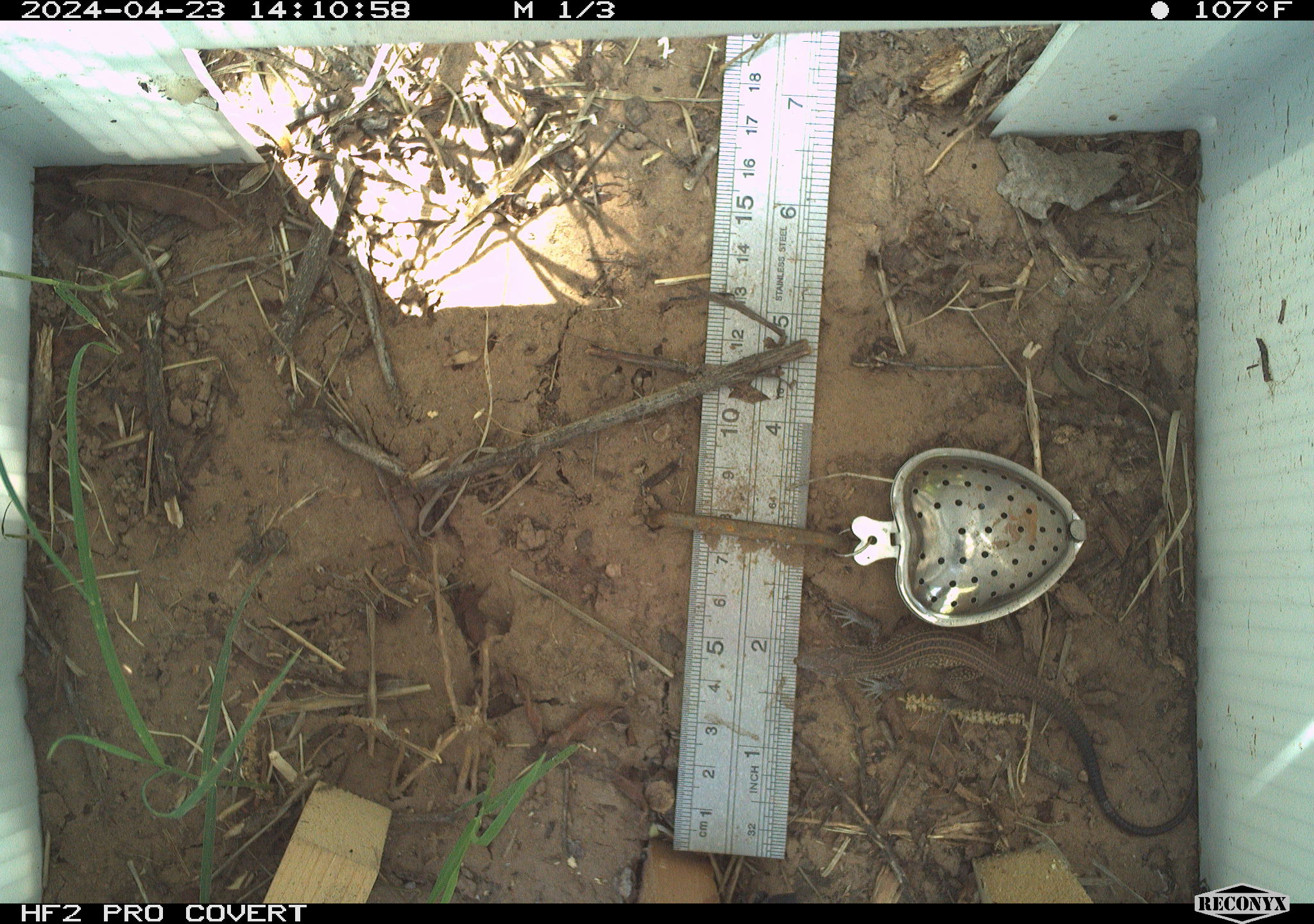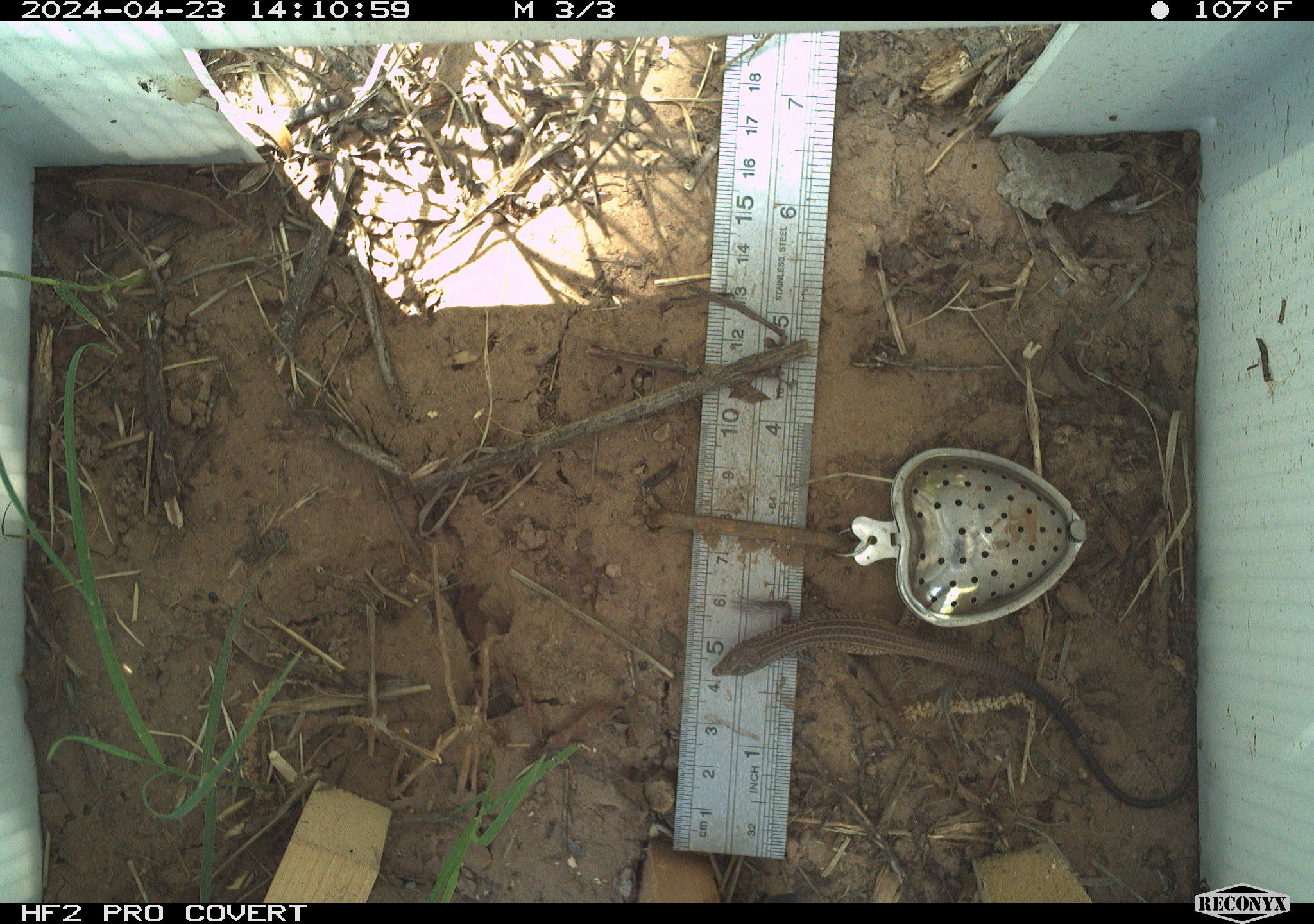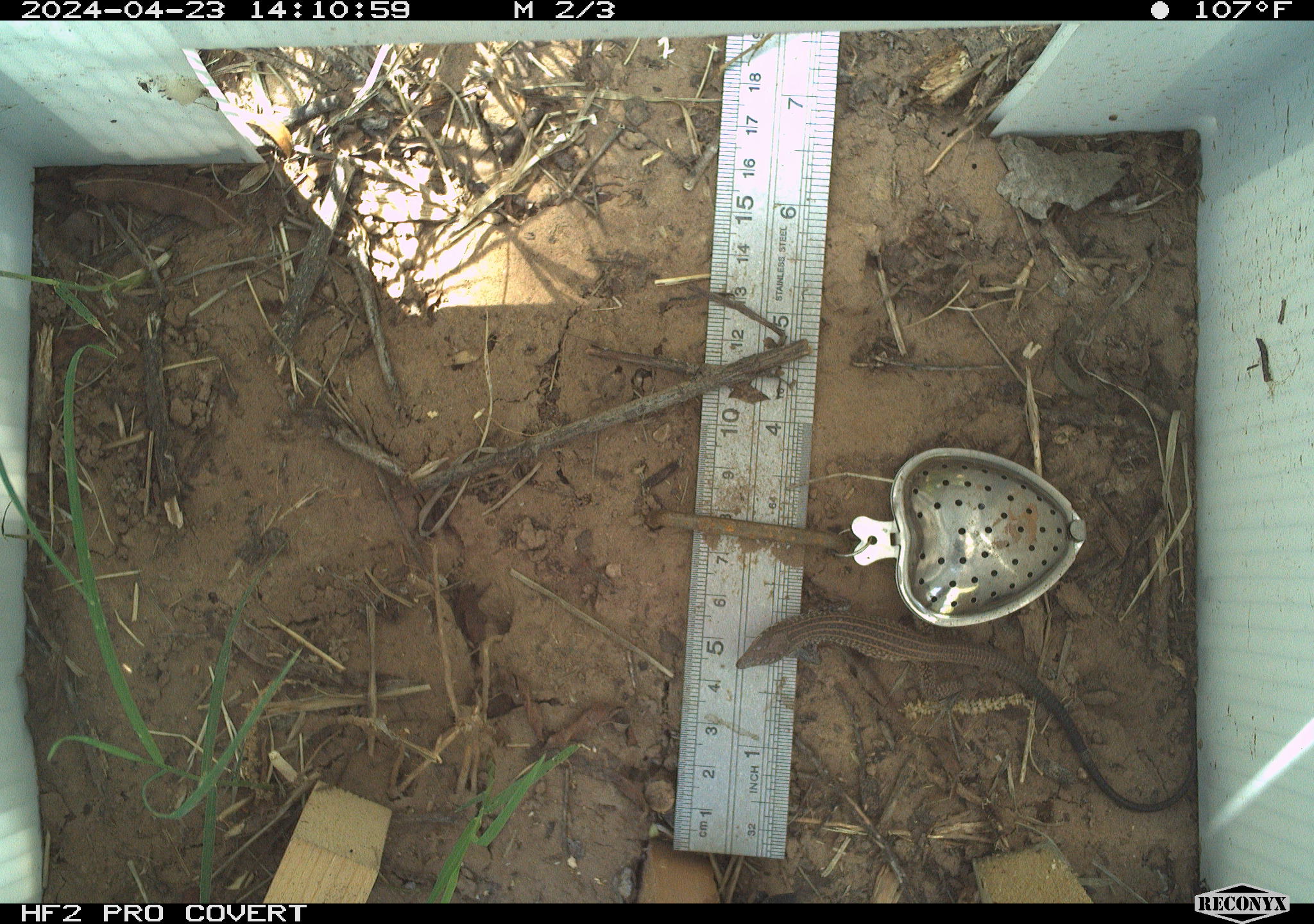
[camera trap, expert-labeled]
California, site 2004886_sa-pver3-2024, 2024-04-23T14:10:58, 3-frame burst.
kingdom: Animalia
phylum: Chordata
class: Reptilia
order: Squamata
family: Teiidae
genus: Aspidoscelis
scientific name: Aspidoscelis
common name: whiptail lizards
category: aspidoscelis species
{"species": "aspidoscelis species (whiptail lizards) (Aspidoscelis)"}